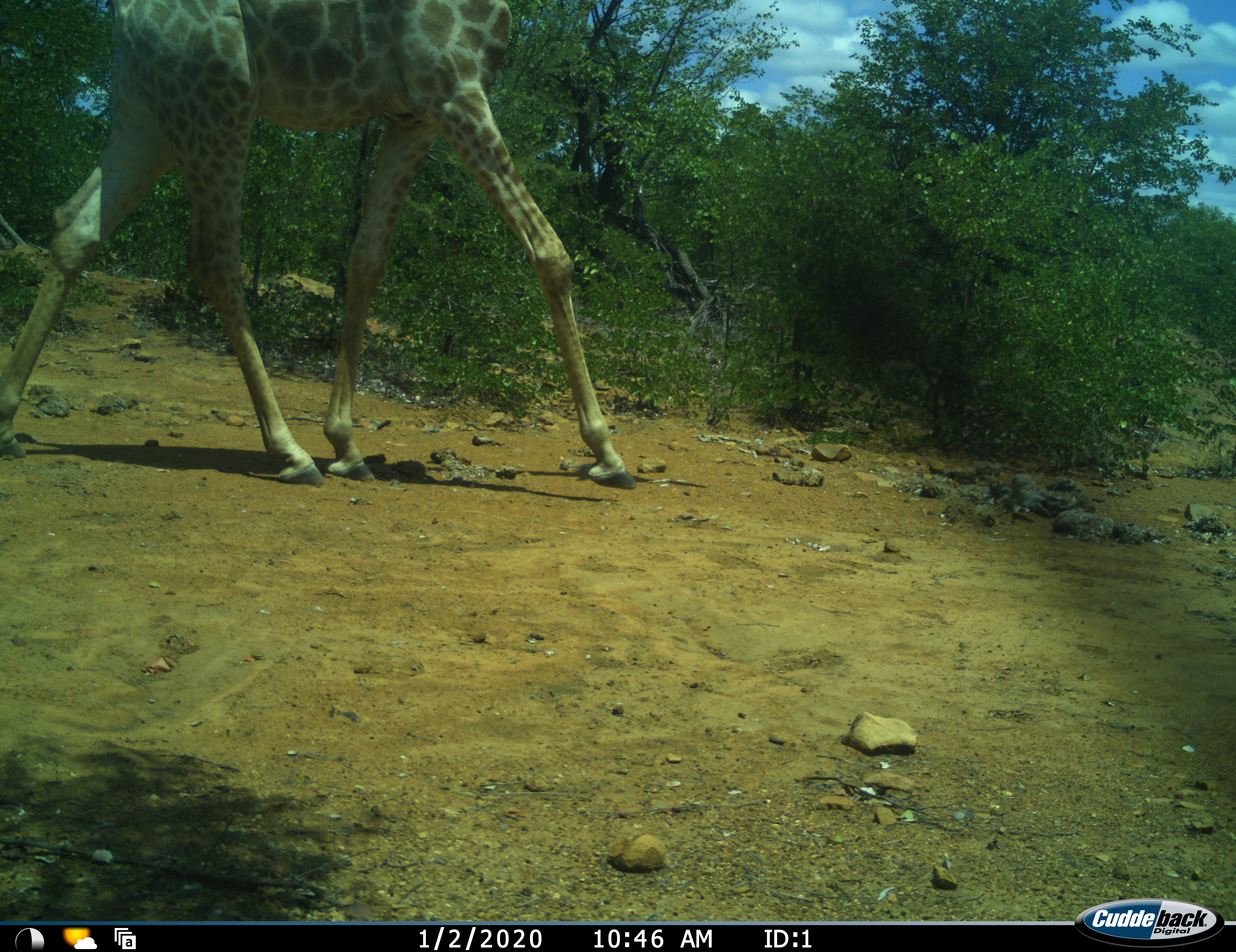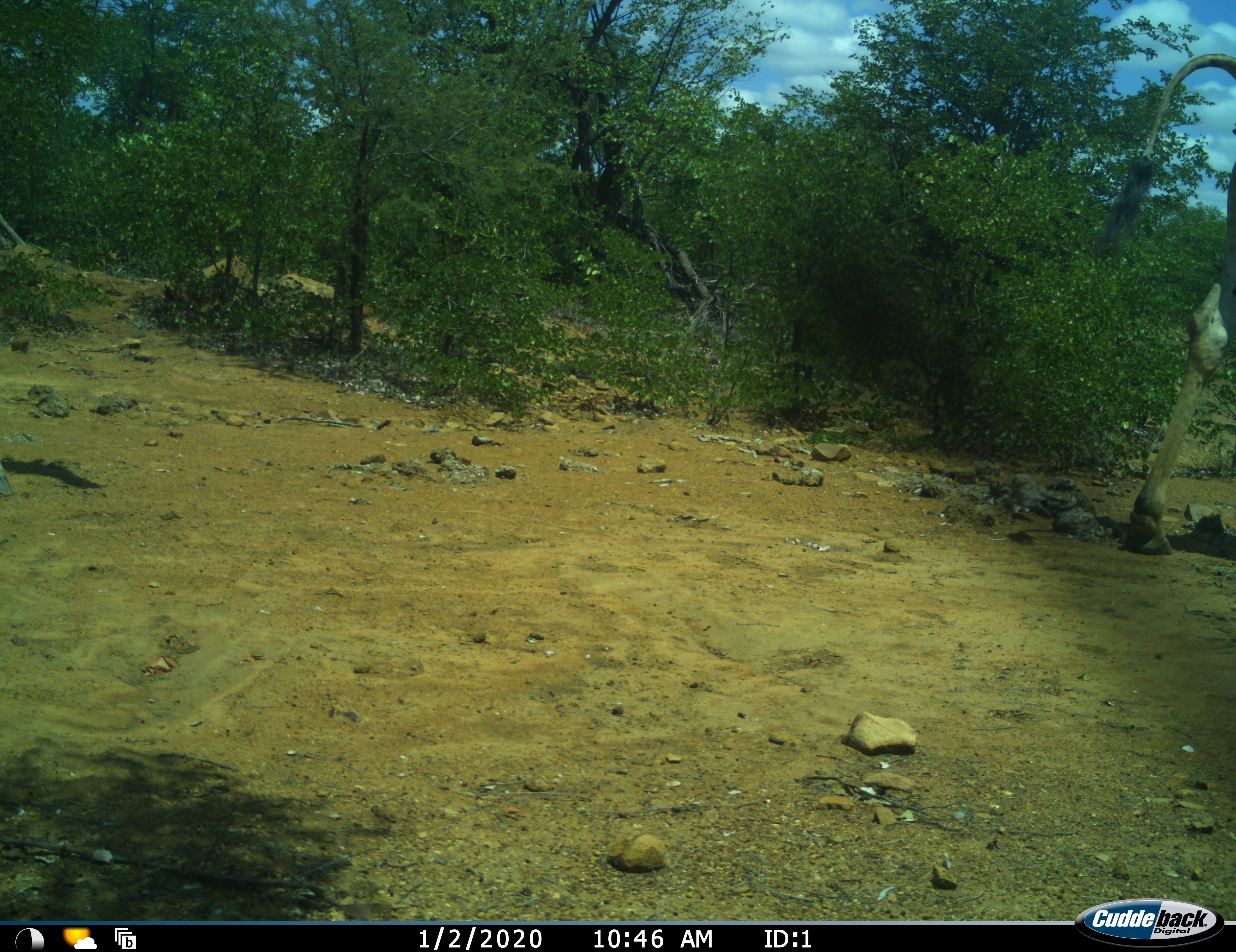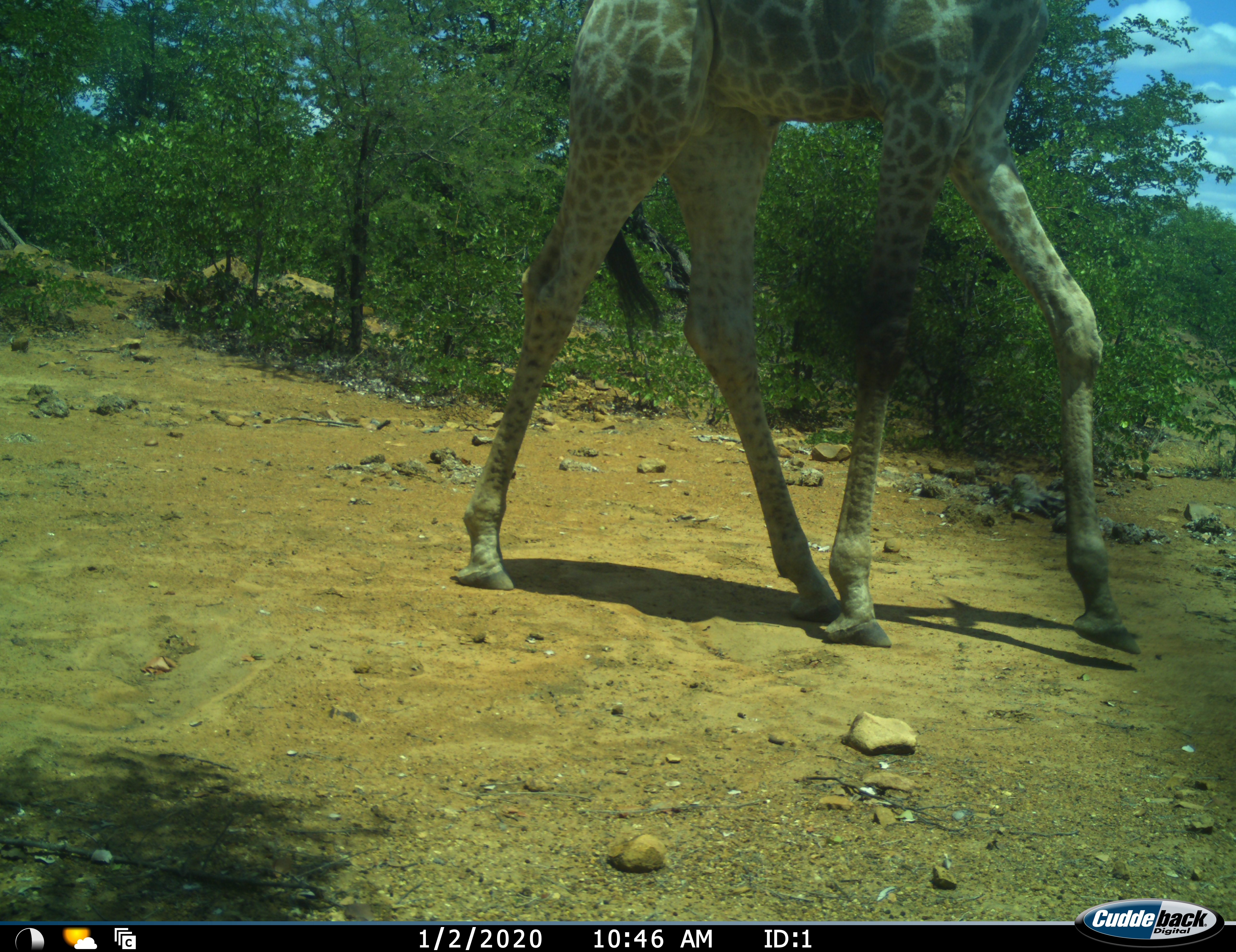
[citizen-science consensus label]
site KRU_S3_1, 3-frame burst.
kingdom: Animalia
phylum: Chordata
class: Mammalia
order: Artiodactyla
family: Giraffidae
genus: Giraffa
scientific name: Giraffa camelopardalis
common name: giraffe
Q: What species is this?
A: Giraffe (Giraffa camelopardalis).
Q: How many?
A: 2.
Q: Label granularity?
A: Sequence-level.